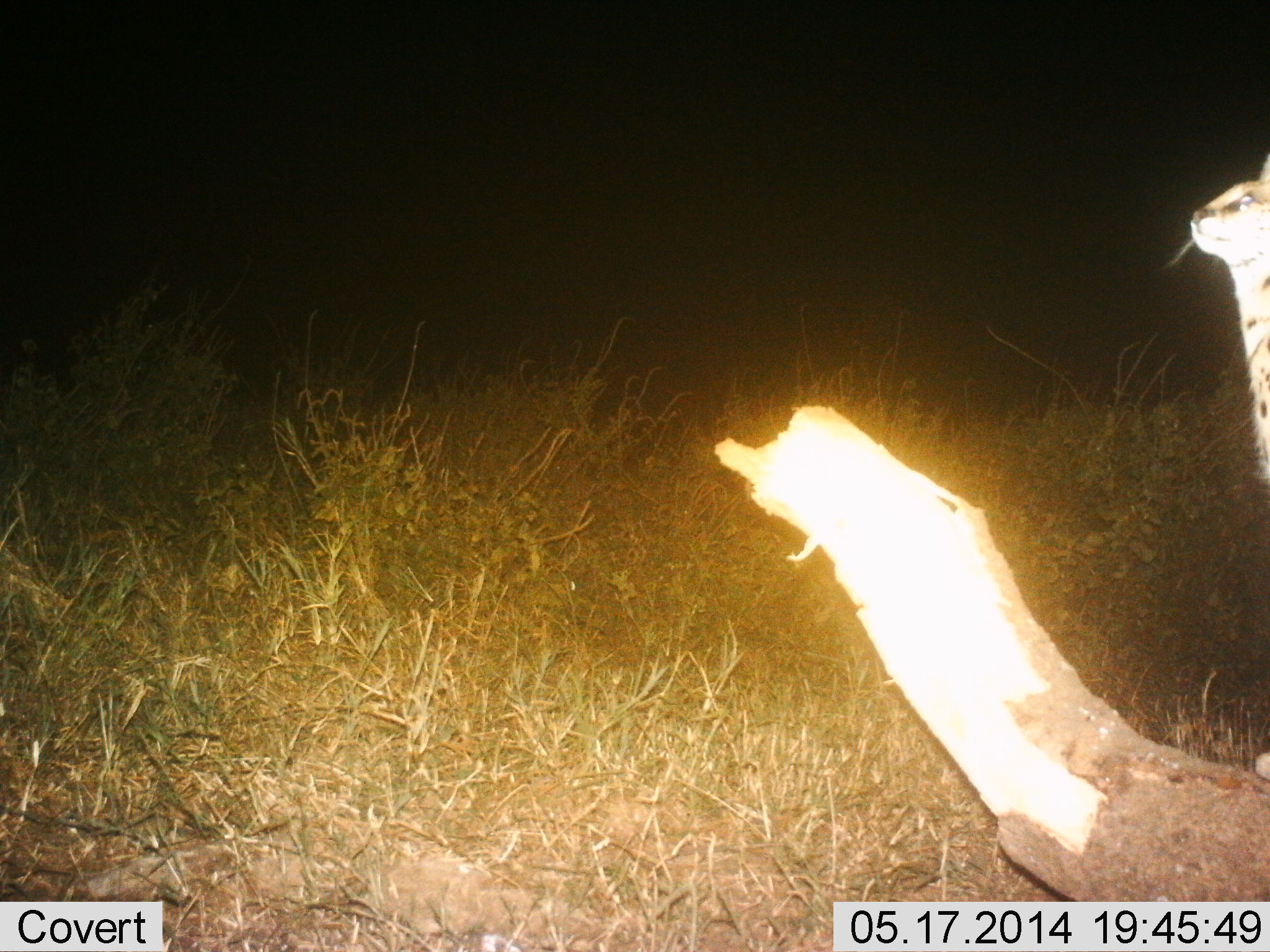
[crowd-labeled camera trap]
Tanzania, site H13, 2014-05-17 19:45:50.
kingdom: Animalia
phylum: Chordata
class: Mammalia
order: Carnivora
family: Felidae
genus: Leptailurus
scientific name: Leptailurus serval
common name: serval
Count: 1.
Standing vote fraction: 100%.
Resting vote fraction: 0%.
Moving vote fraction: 0%.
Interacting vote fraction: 0%.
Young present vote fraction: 0%.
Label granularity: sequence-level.